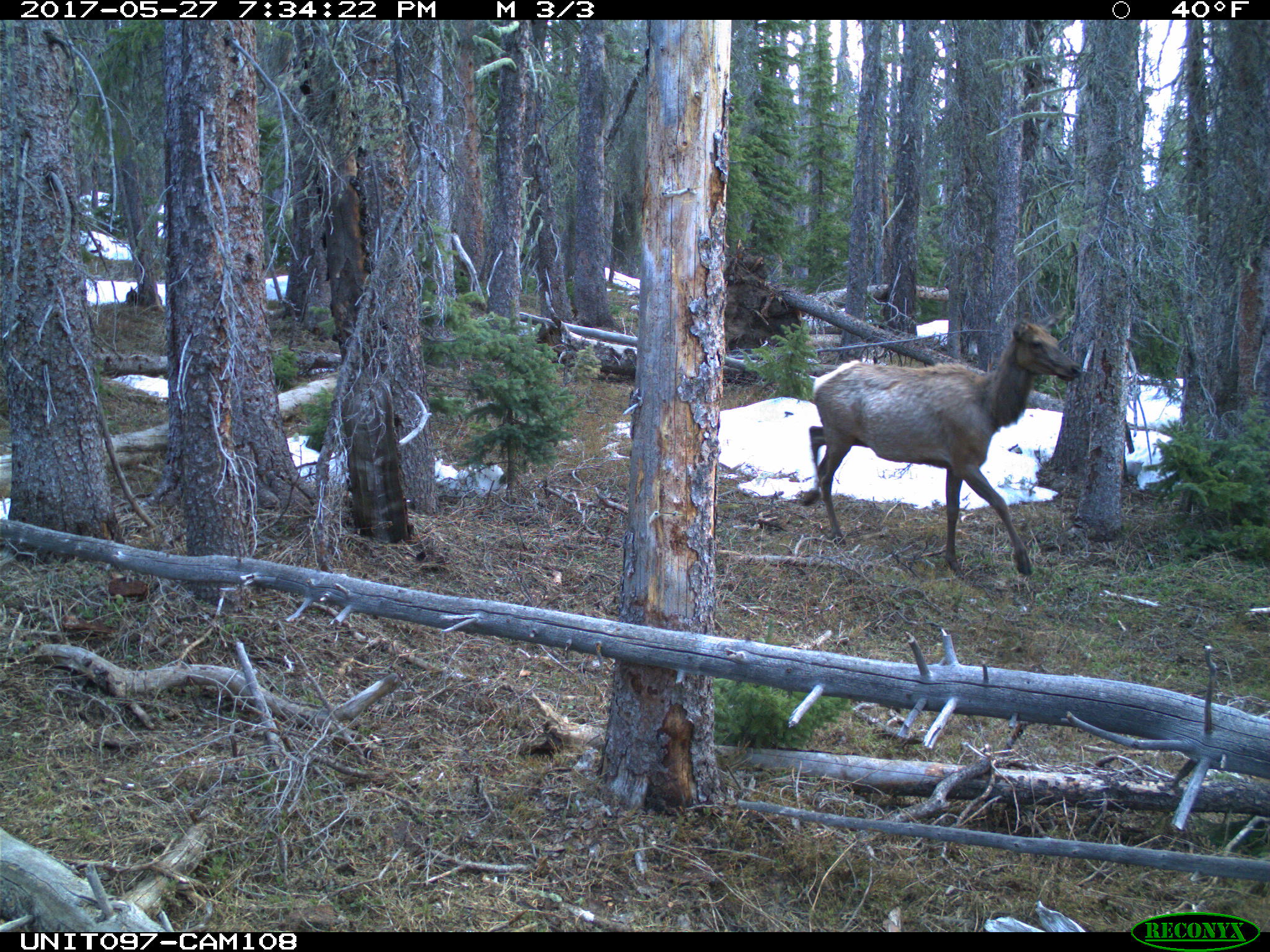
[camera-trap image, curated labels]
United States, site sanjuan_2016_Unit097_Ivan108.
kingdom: Animalia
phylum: Chordata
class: Mammalia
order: Artiodactyla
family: Cervidae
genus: Cervus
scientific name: Cervus elaphus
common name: red deer